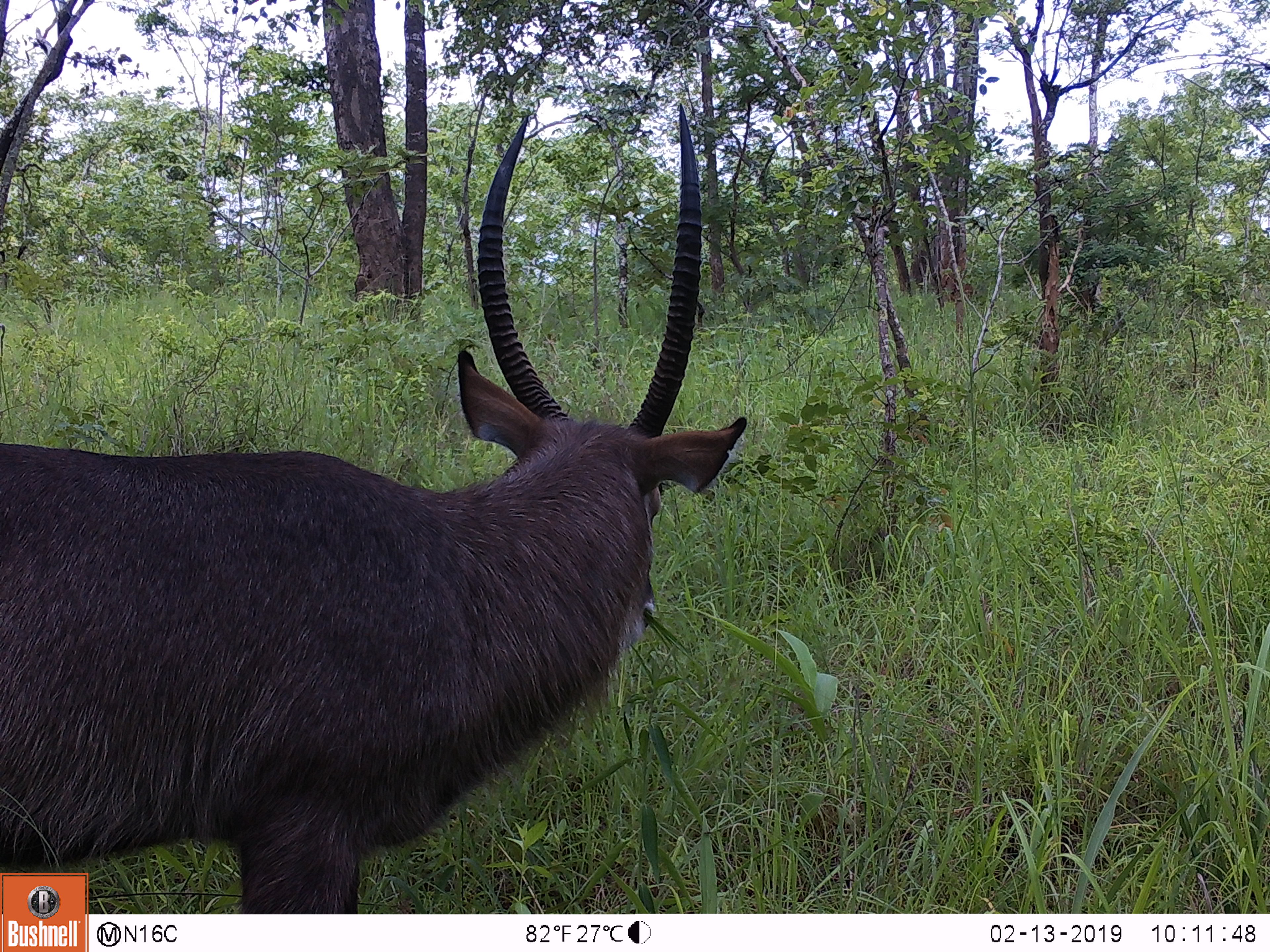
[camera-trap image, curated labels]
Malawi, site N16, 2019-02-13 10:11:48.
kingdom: Animalia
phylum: Chordata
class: Mammalia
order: Artiodactyla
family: Bovidae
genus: Kobus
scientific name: Kobus ellipsiprymnus ellipsiprymnus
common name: common waterbuck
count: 1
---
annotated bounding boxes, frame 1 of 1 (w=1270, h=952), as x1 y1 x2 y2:
common waterbuck: 2 78 750 796